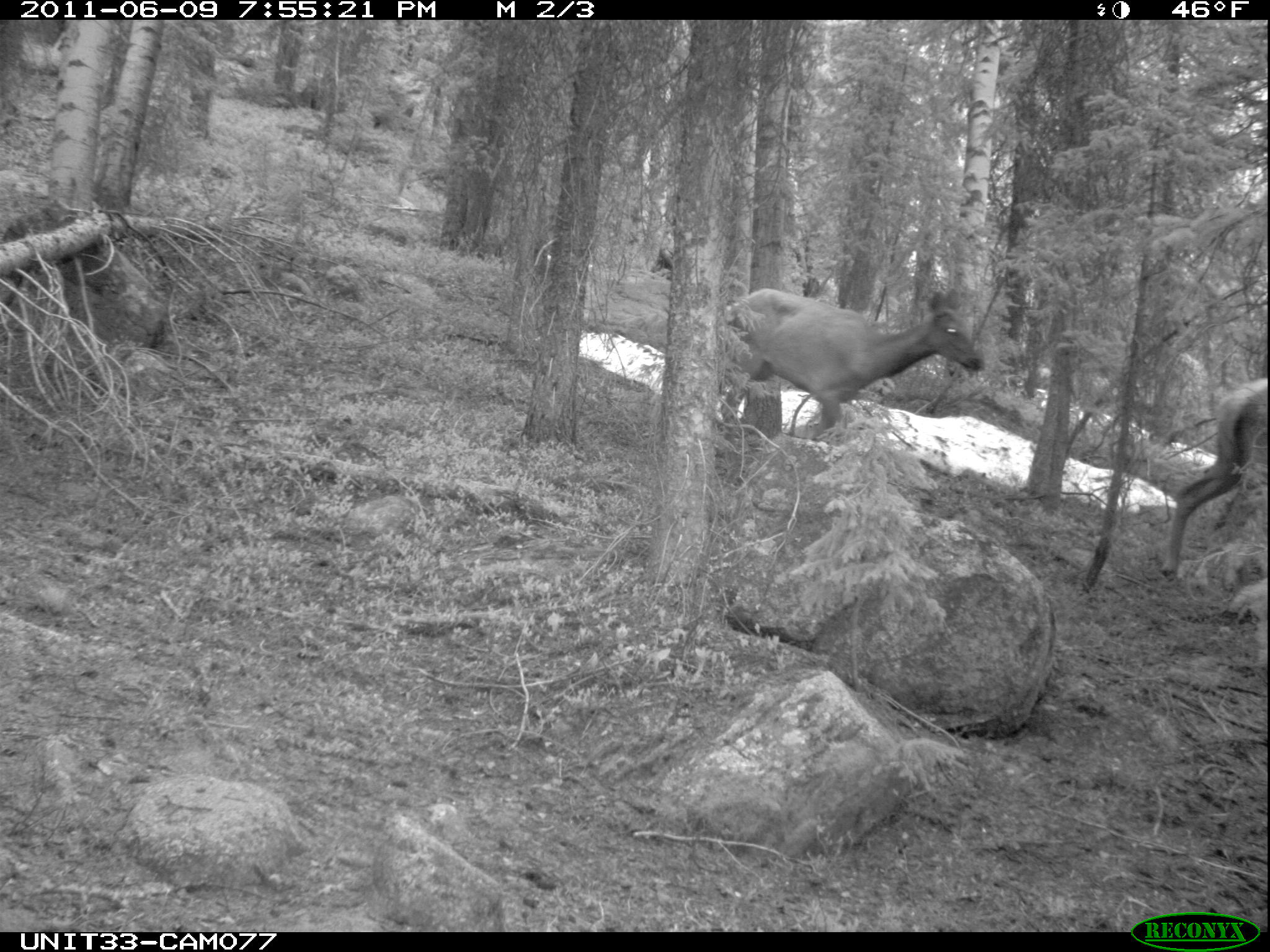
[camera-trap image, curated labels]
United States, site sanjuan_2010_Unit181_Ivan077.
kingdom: Animalia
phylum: Chordata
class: Mammalia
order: Artiodactyla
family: Cervidae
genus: Cervus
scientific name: Cervus elaphus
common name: red deer